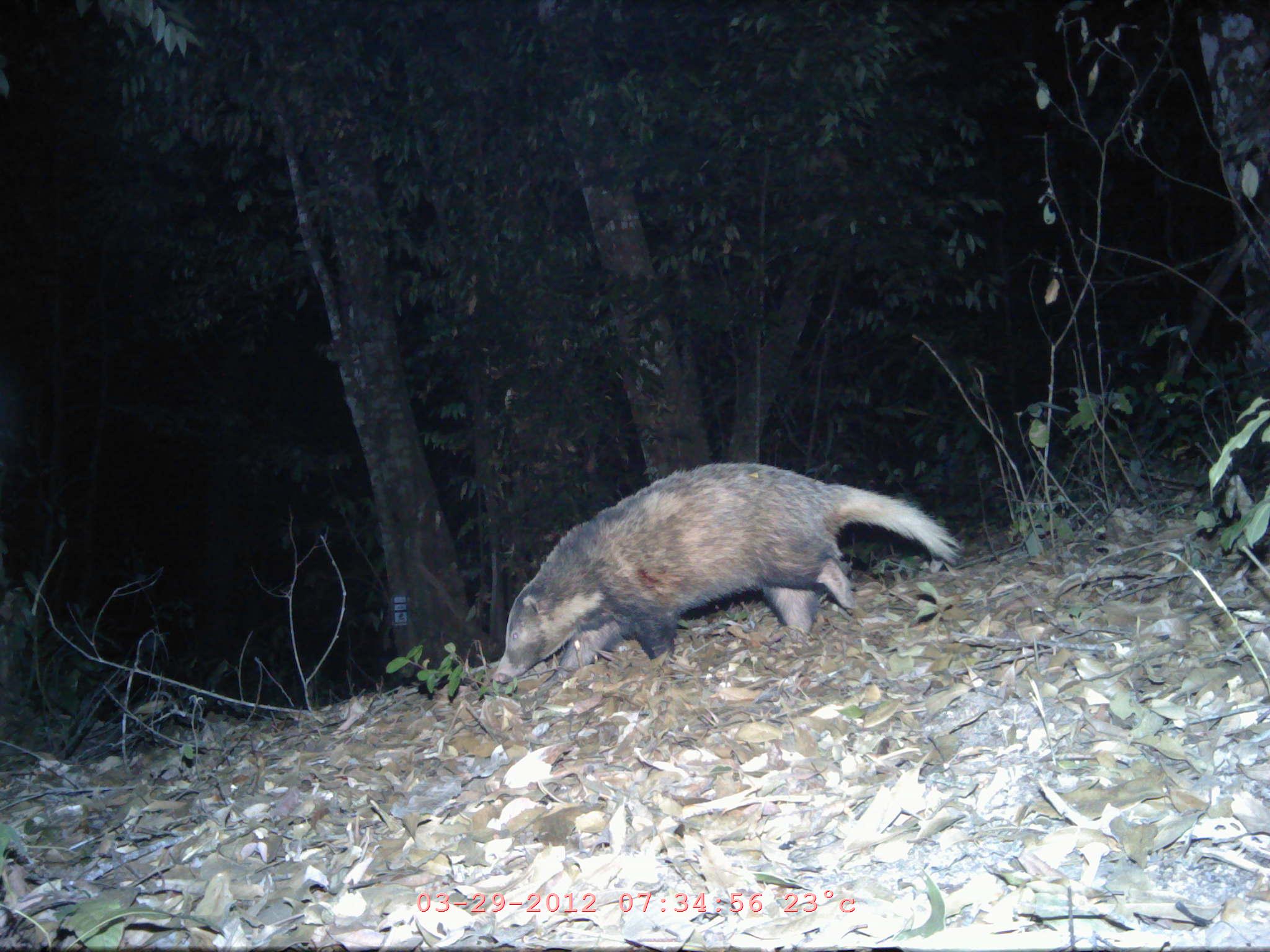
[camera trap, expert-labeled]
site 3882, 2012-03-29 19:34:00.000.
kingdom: Animalia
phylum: Chordata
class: Mammalia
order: Carnivora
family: Mustelidae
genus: Arctonyx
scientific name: Arctonyx collaris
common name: greater hog badger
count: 1